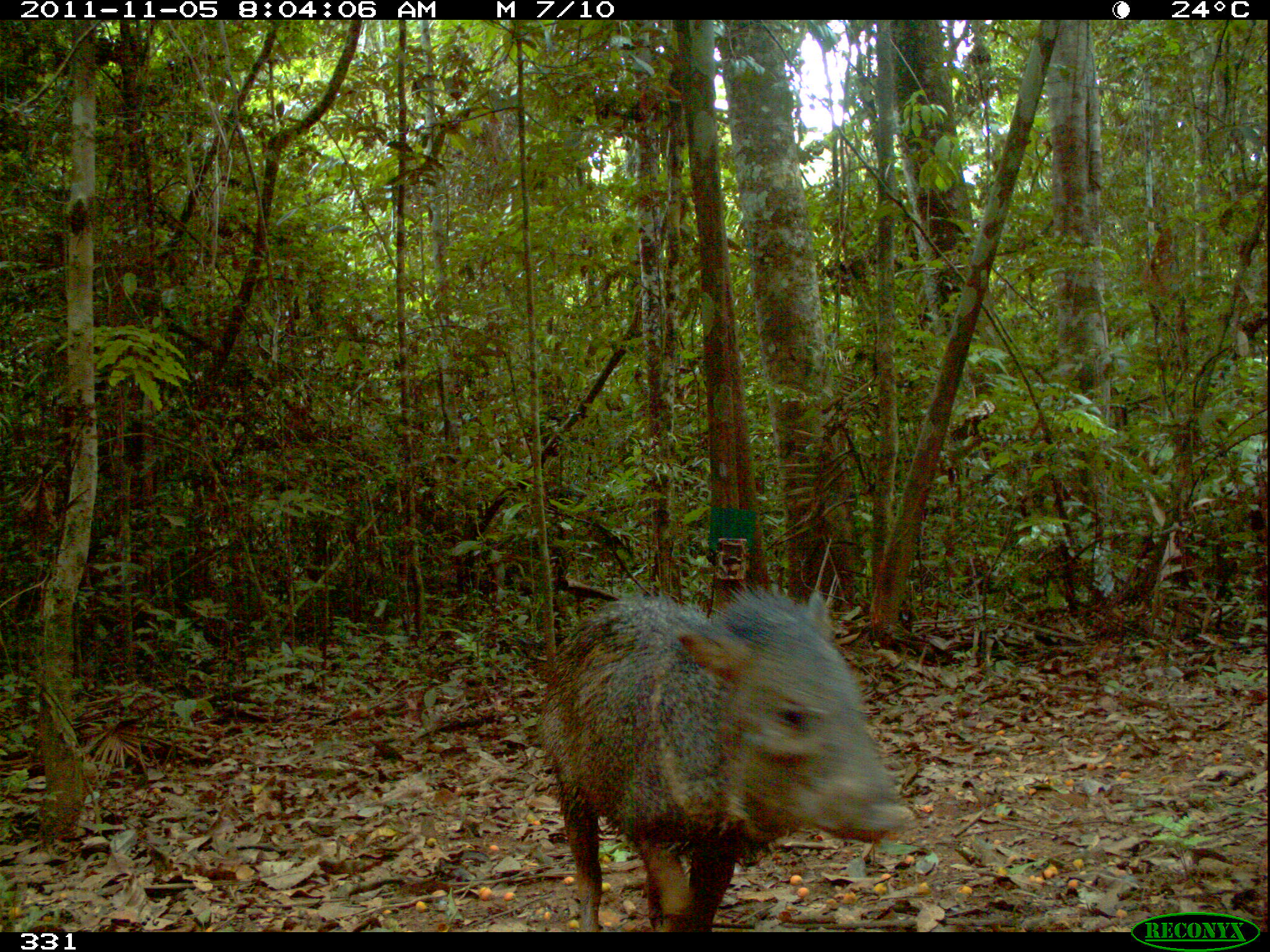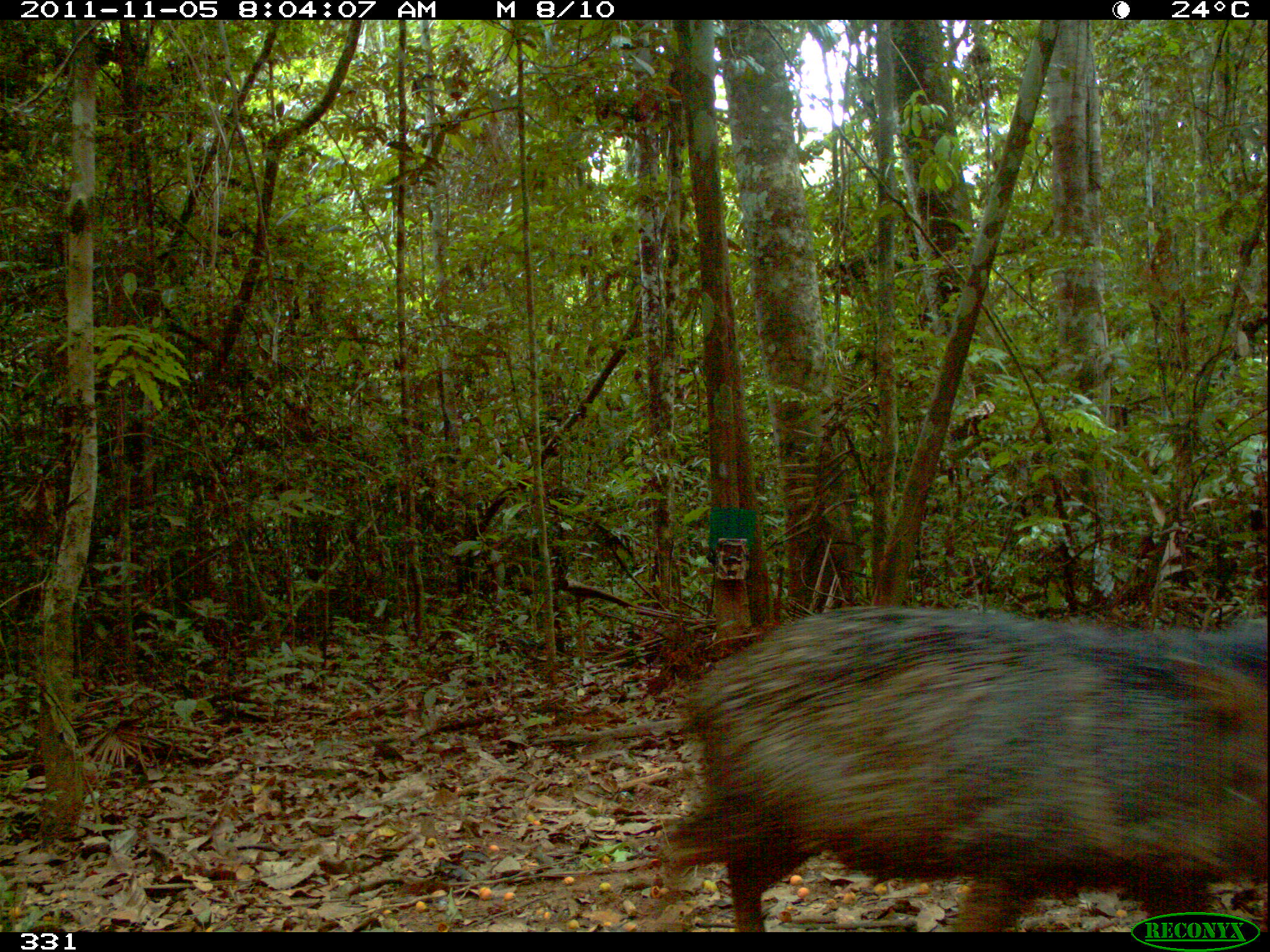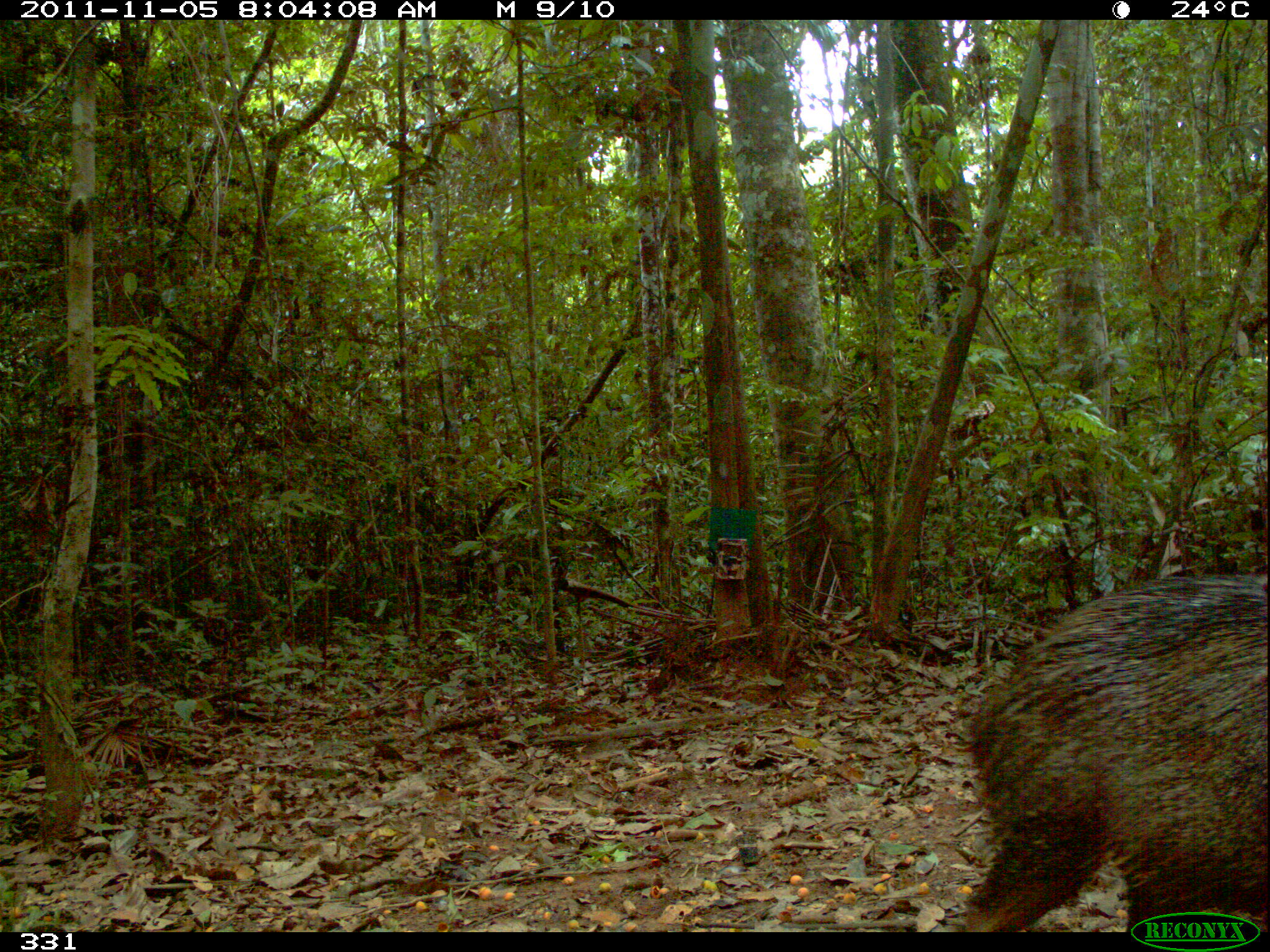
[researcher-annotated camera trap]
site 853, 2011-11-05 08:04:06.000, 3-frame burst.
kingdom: Animalia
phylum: Chordata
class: Mammalia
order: Artiodactyla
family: Tayassuidae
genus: Pecari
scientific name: Pecari tajacu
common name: collared peccary